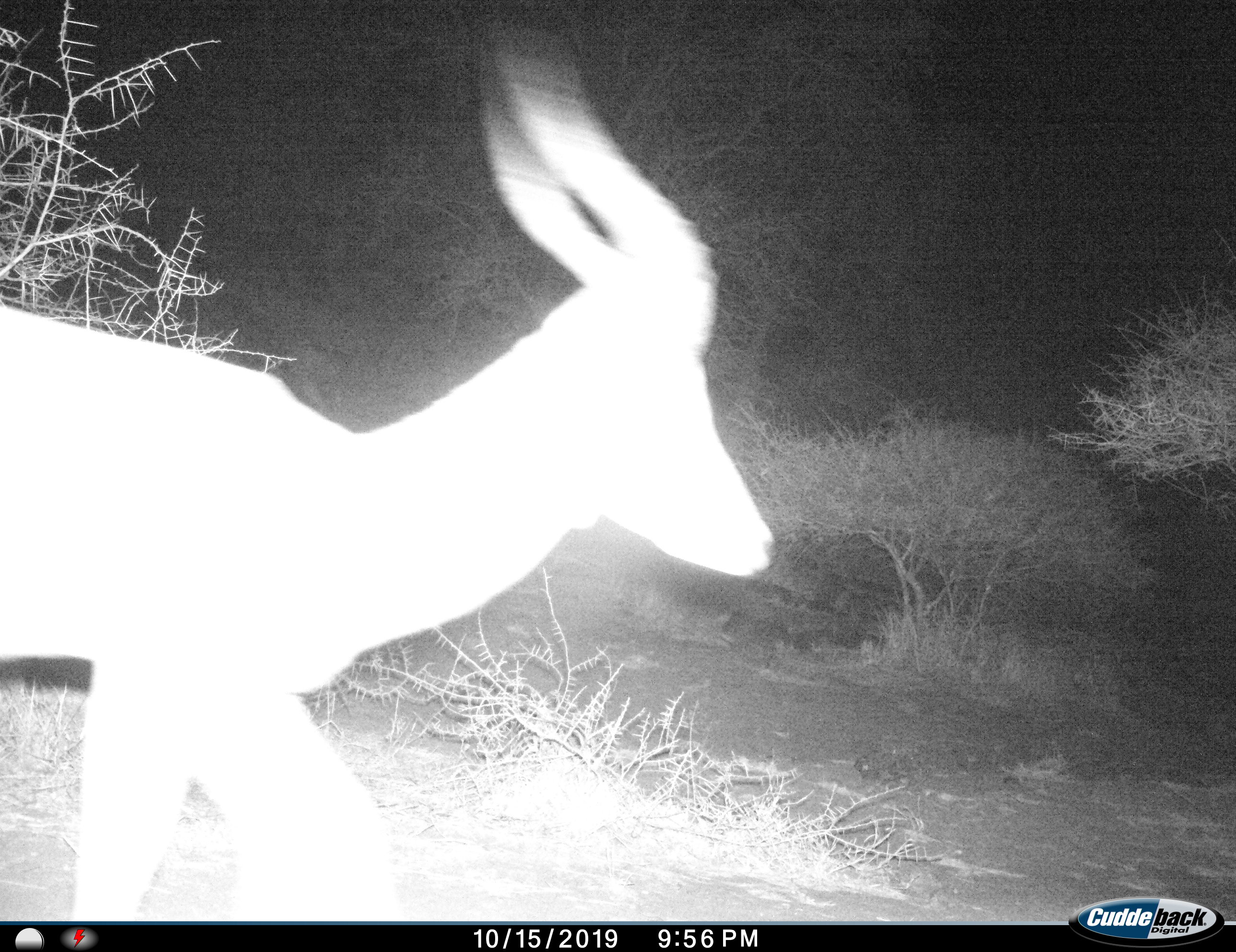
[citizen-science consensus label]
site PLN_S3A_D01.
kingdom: Animalia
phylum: Chordata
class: Mammalia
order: Artiodactyla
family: Bovidae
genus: Aepyceros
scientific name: Aepyceros melampus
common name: impala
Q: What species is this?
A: Impala (Aepyceros melampus).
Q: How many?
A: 1.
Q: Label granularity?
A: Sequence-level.